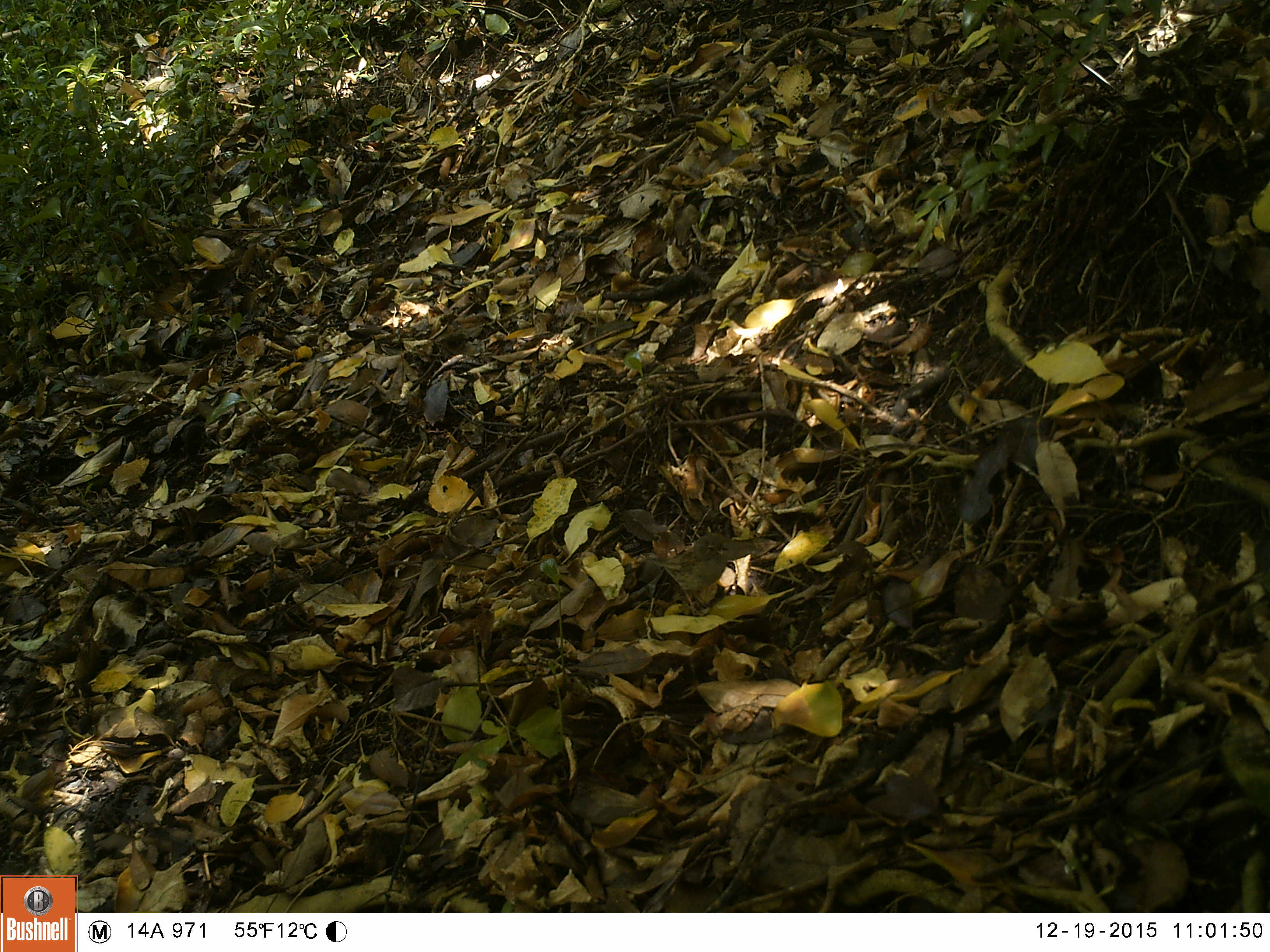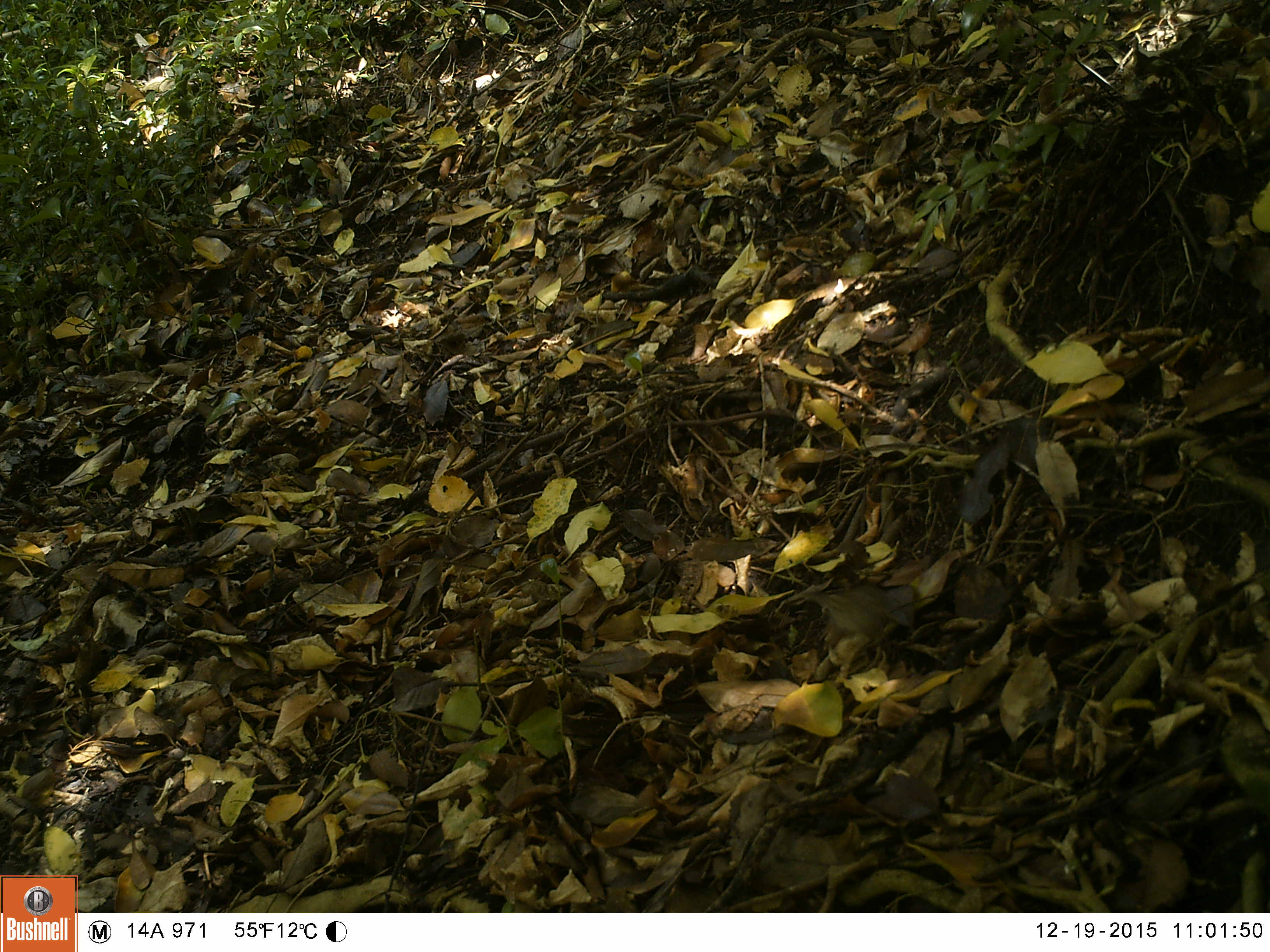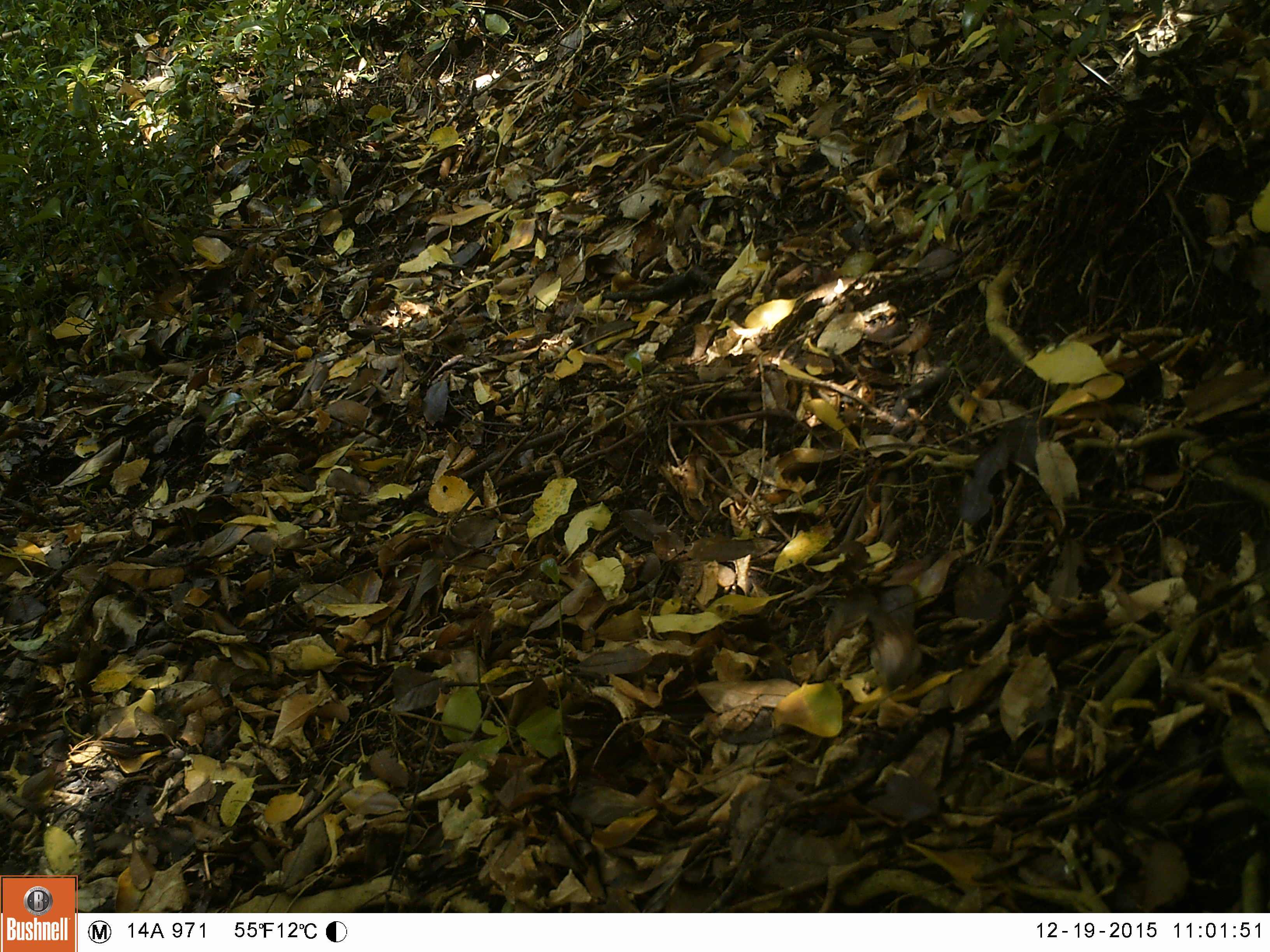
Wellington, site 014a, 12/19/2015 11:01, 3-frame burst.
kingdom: Animalia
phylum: Chordata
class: Aves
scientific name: Aves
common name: bird